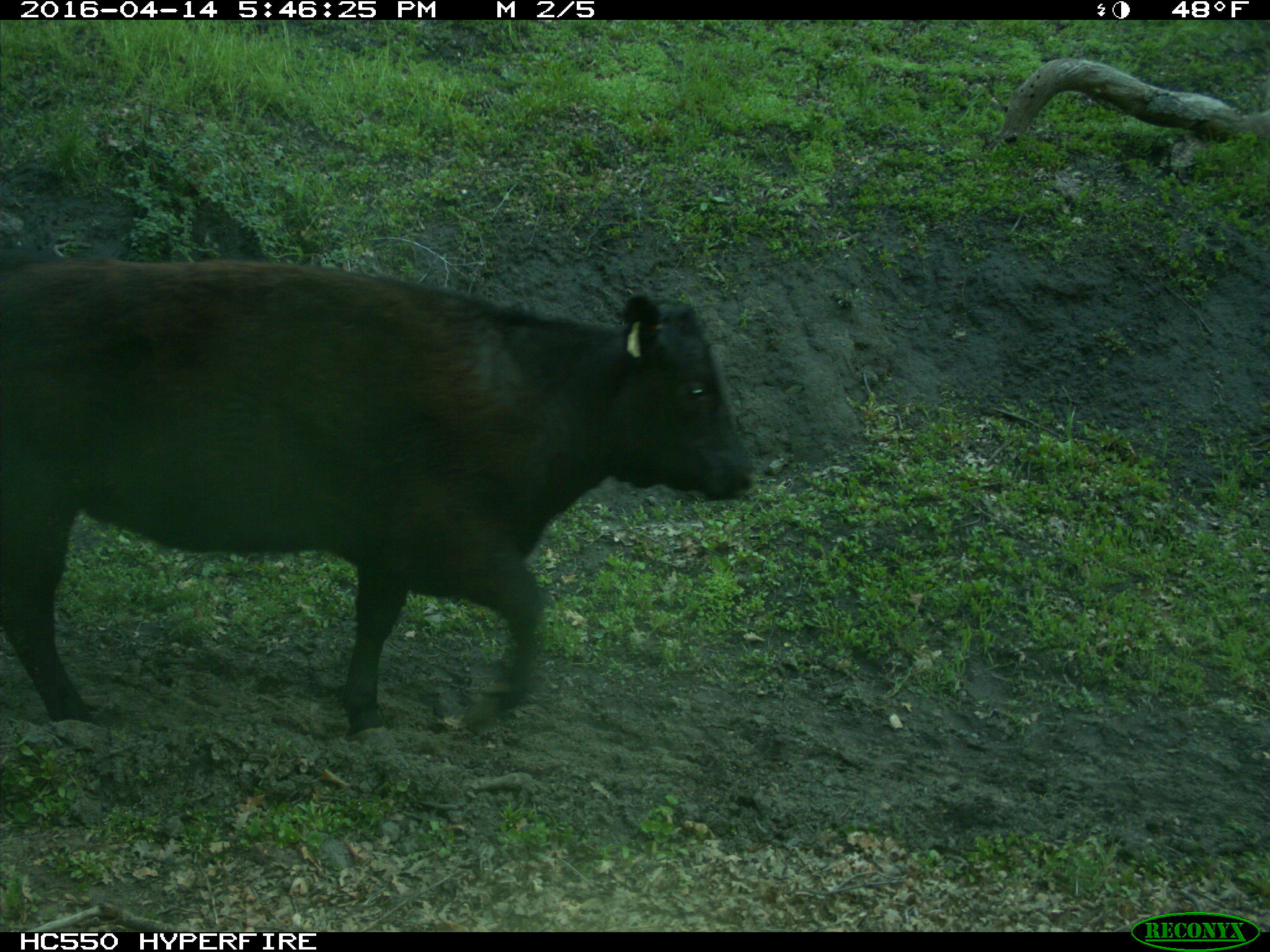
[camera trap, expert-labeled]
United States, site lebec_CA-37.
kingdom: Animalia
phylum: Chordata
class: Mammalia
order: Artiodactyla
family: Bovidae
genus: Bos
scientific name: Bos taurus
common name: domestic cow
Bos taurus (domestic cow).